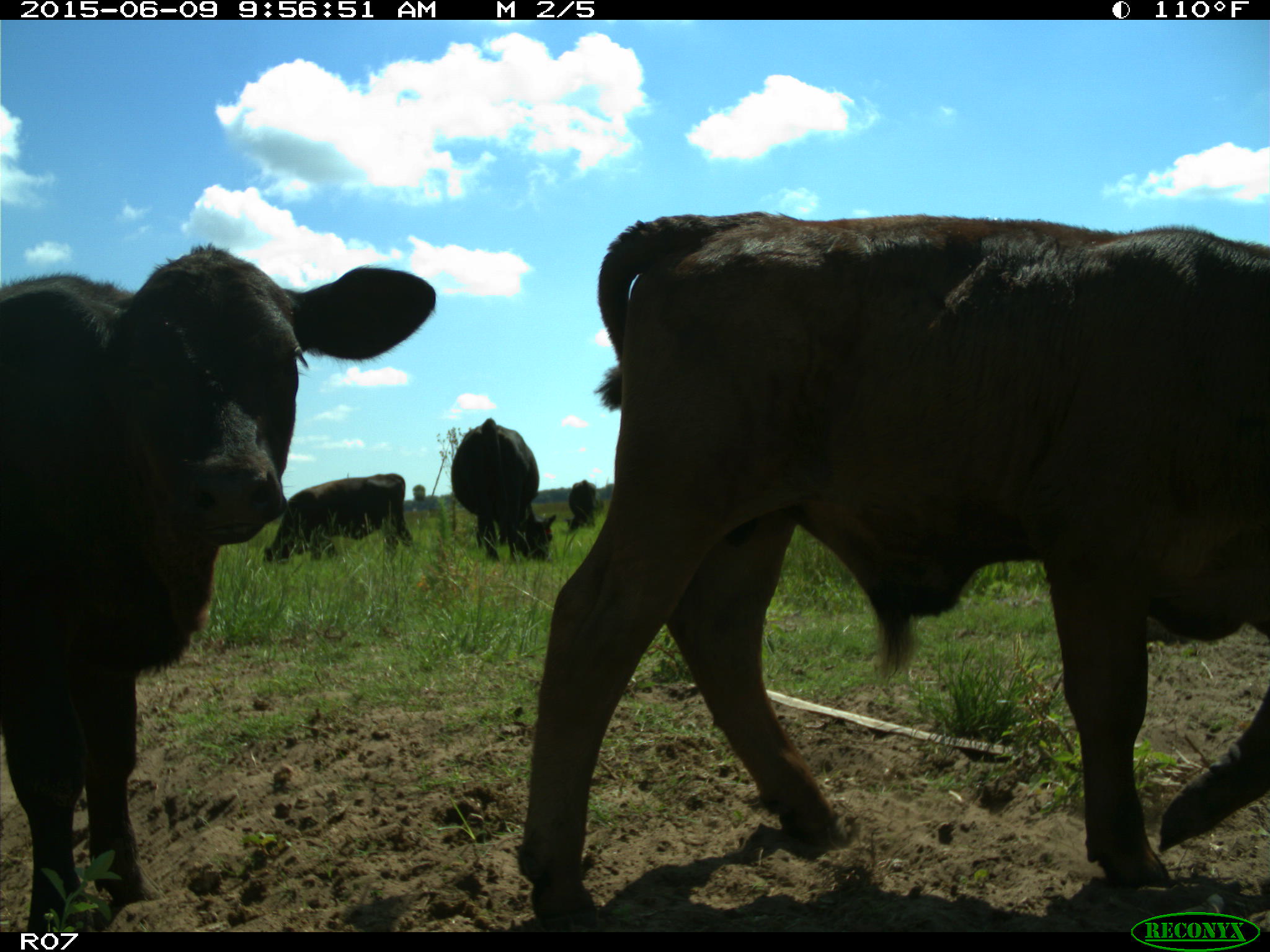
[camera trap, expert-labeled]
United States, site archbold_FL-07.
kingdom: Animalia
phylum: Chordata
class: Mammalia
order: Artiodactyla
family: Bovidae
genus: Bos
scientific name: Bos taurus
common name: domestic cow